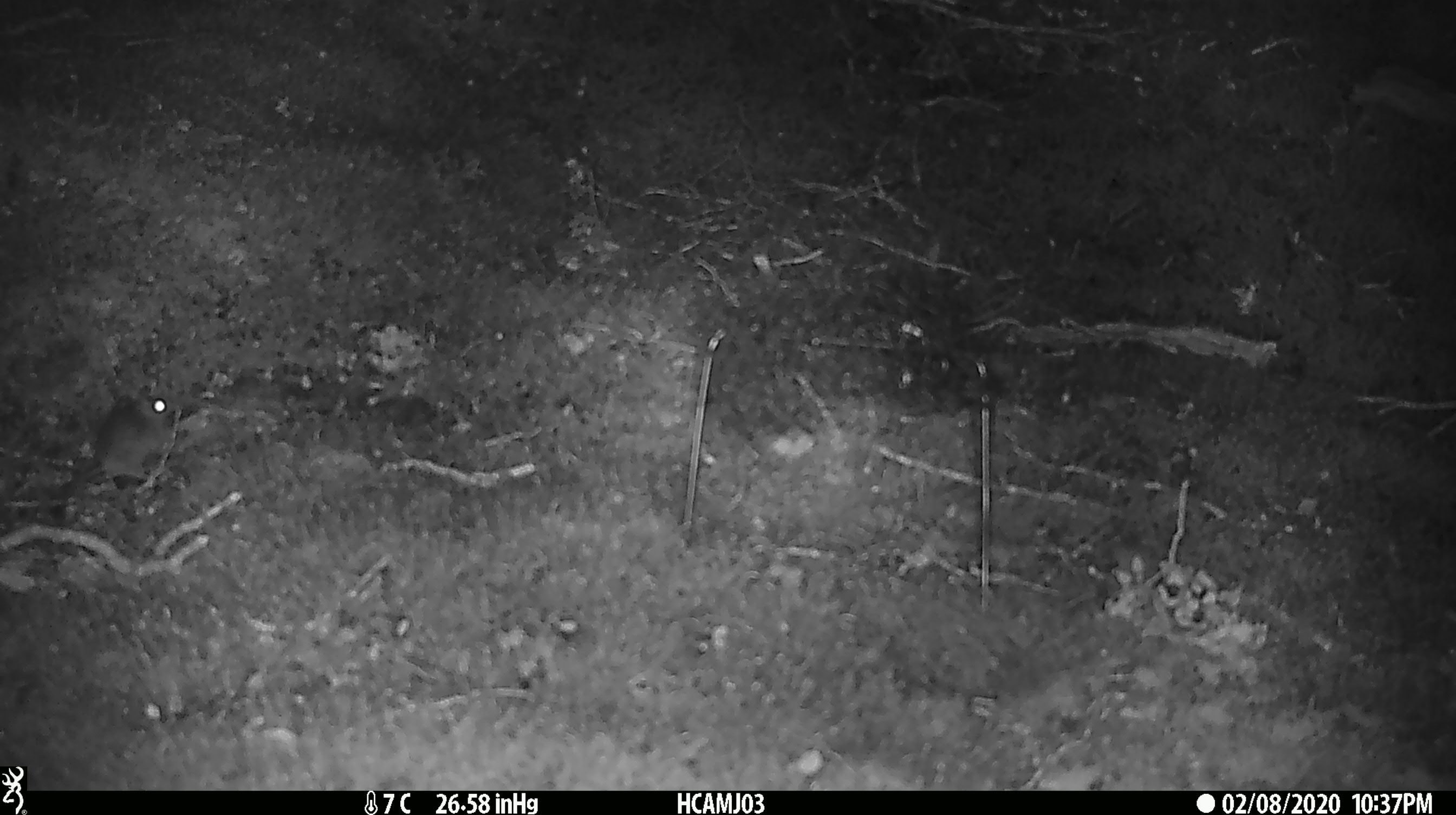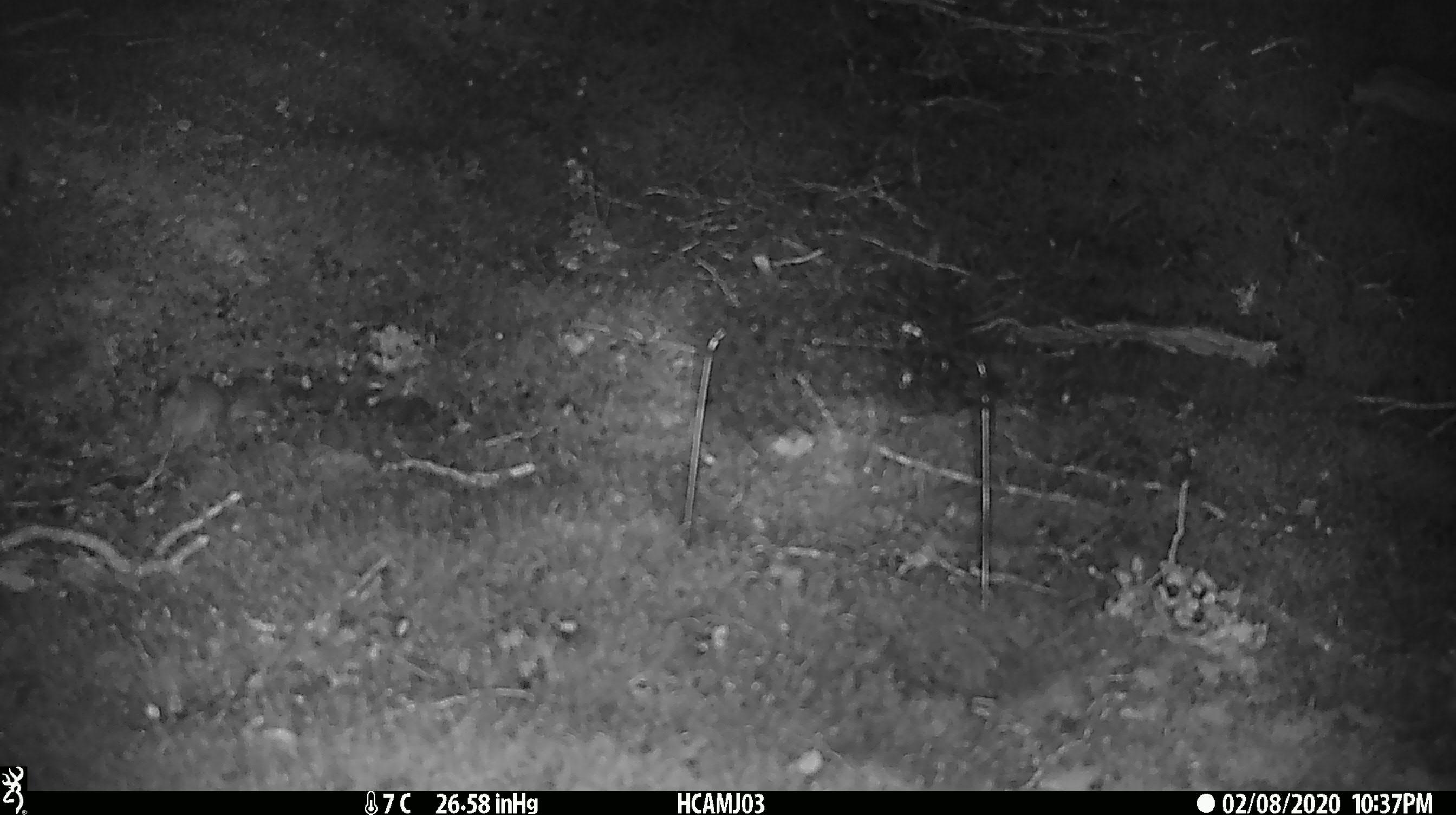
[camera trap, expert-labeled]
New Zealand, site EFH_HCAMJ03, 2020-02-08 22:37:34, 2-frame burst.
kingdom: Animalia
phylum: Chordata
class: Mammalia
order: Rodentia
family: Muridae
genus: Mus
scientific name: Mus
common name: mouse